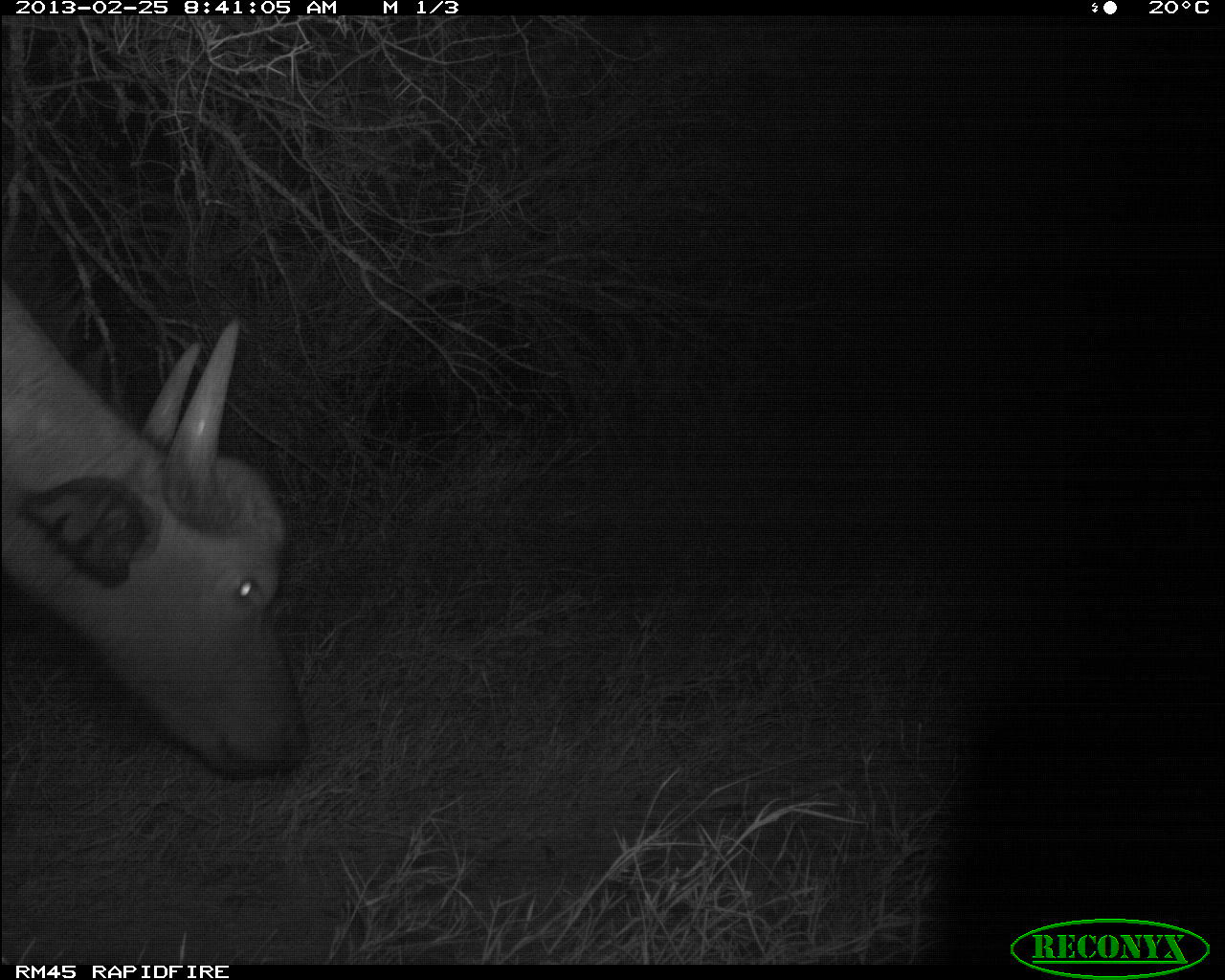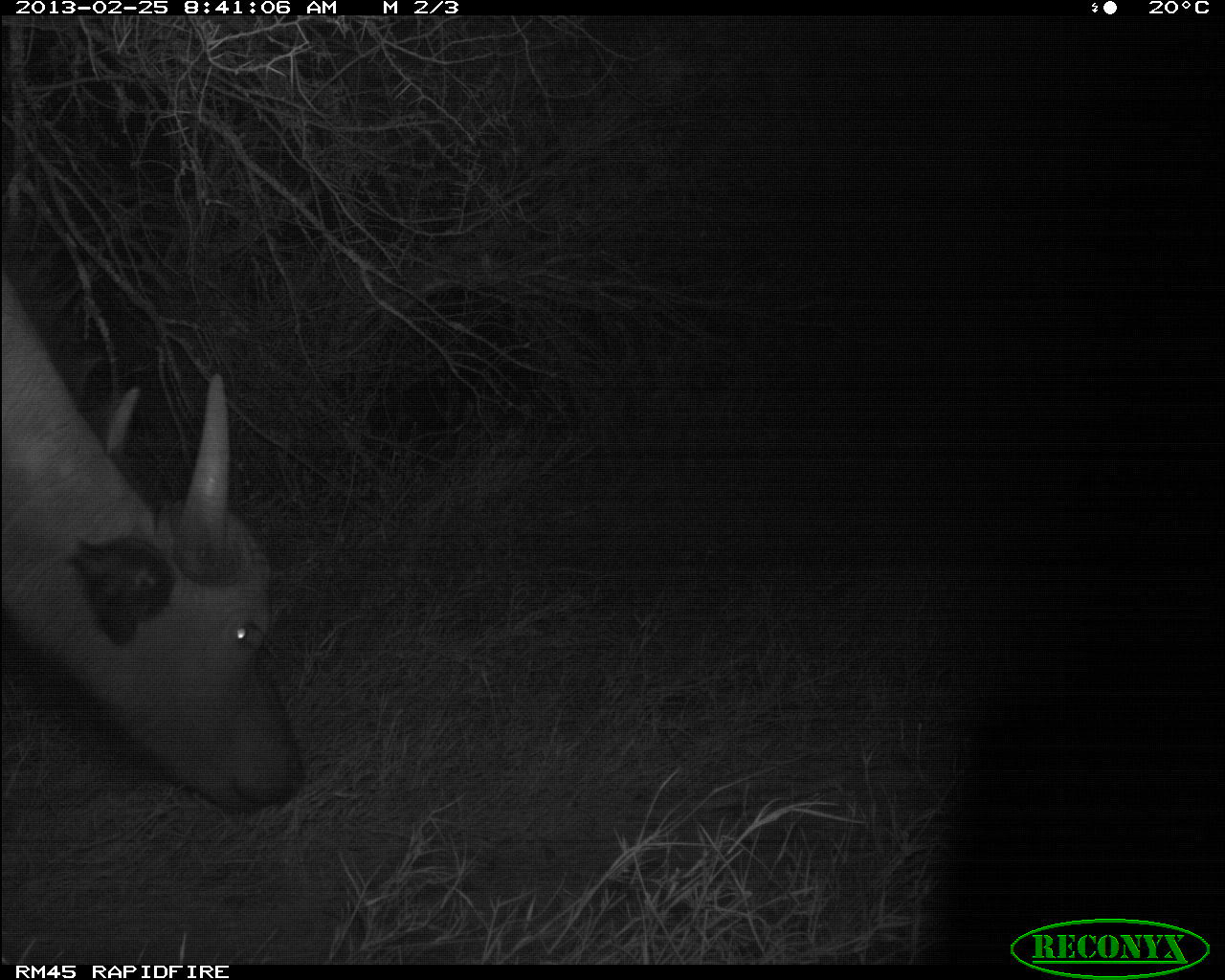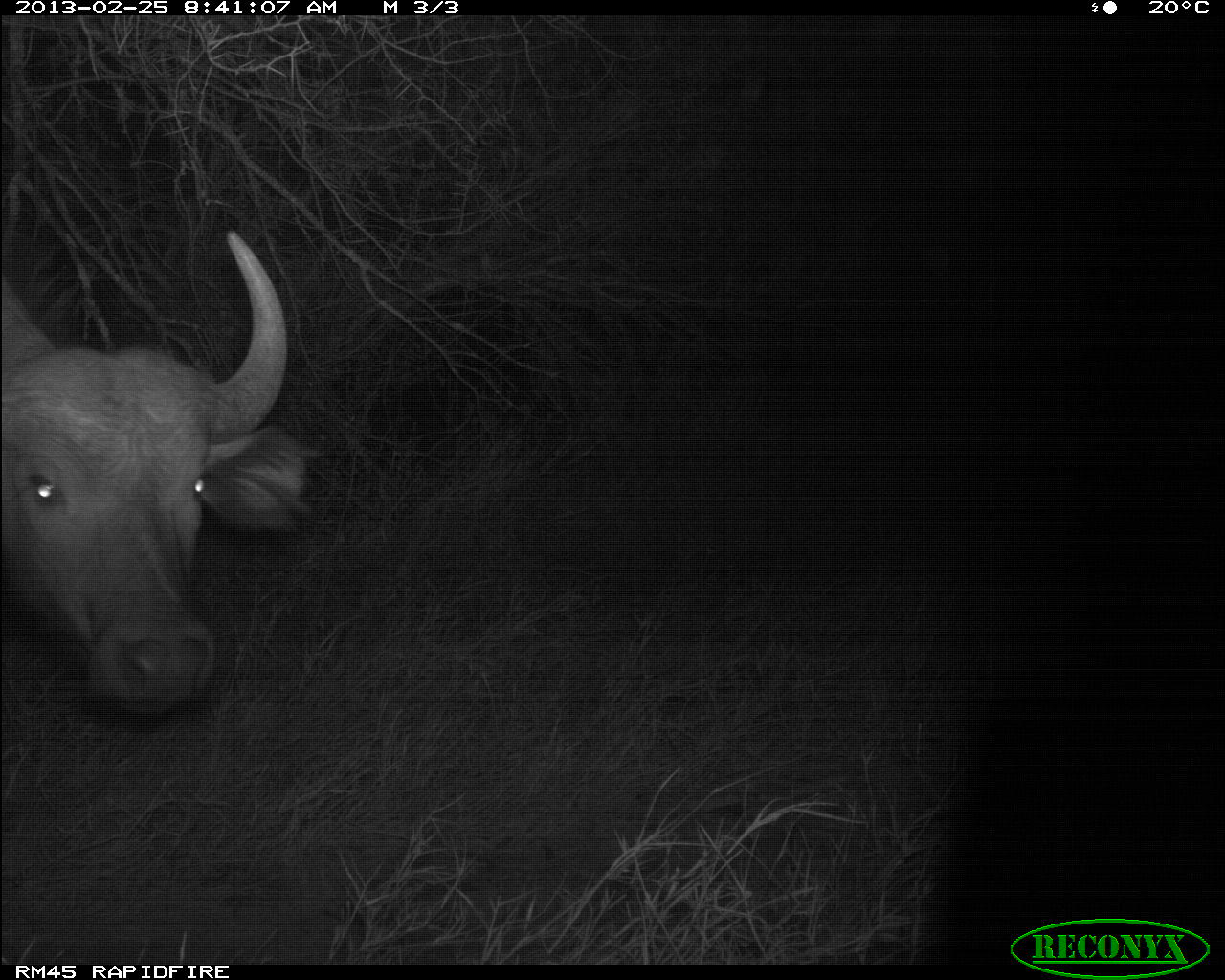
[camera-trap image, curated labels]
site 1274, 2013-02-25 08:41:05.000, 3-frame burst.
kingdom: Animalia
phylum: Chordata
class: Mammalia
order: Artiodactyla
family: Bovidae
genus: Syncerus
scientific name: Syncerus caffer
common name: african buffalo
Syncerus caffer (african buffalo), count 1.